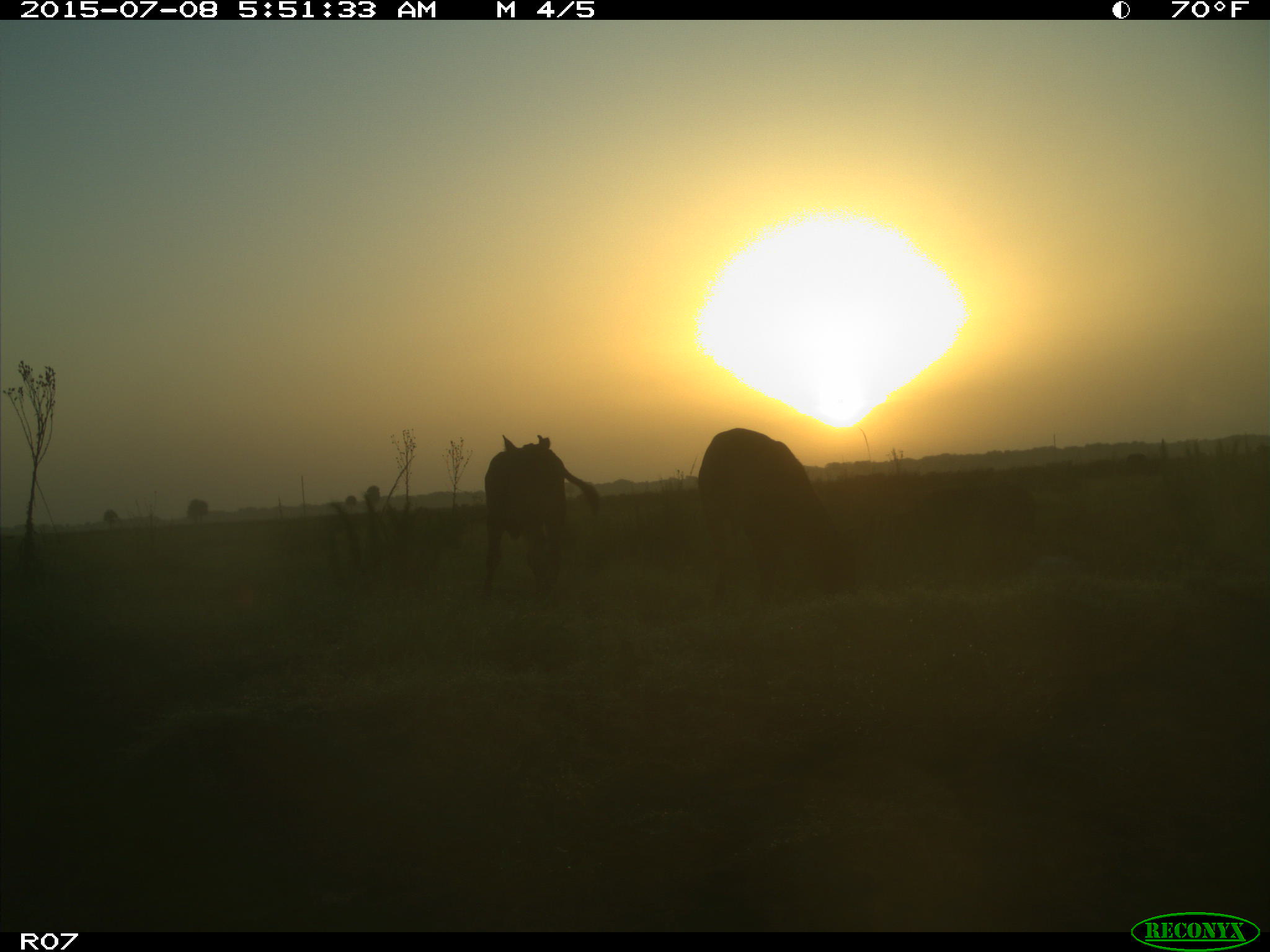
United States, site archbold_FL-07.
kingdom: Animalia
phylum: Chordata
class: Mammalia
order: Artiodactyla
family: Bovidae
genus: Bos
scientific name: Bos taurus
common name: domestic cow